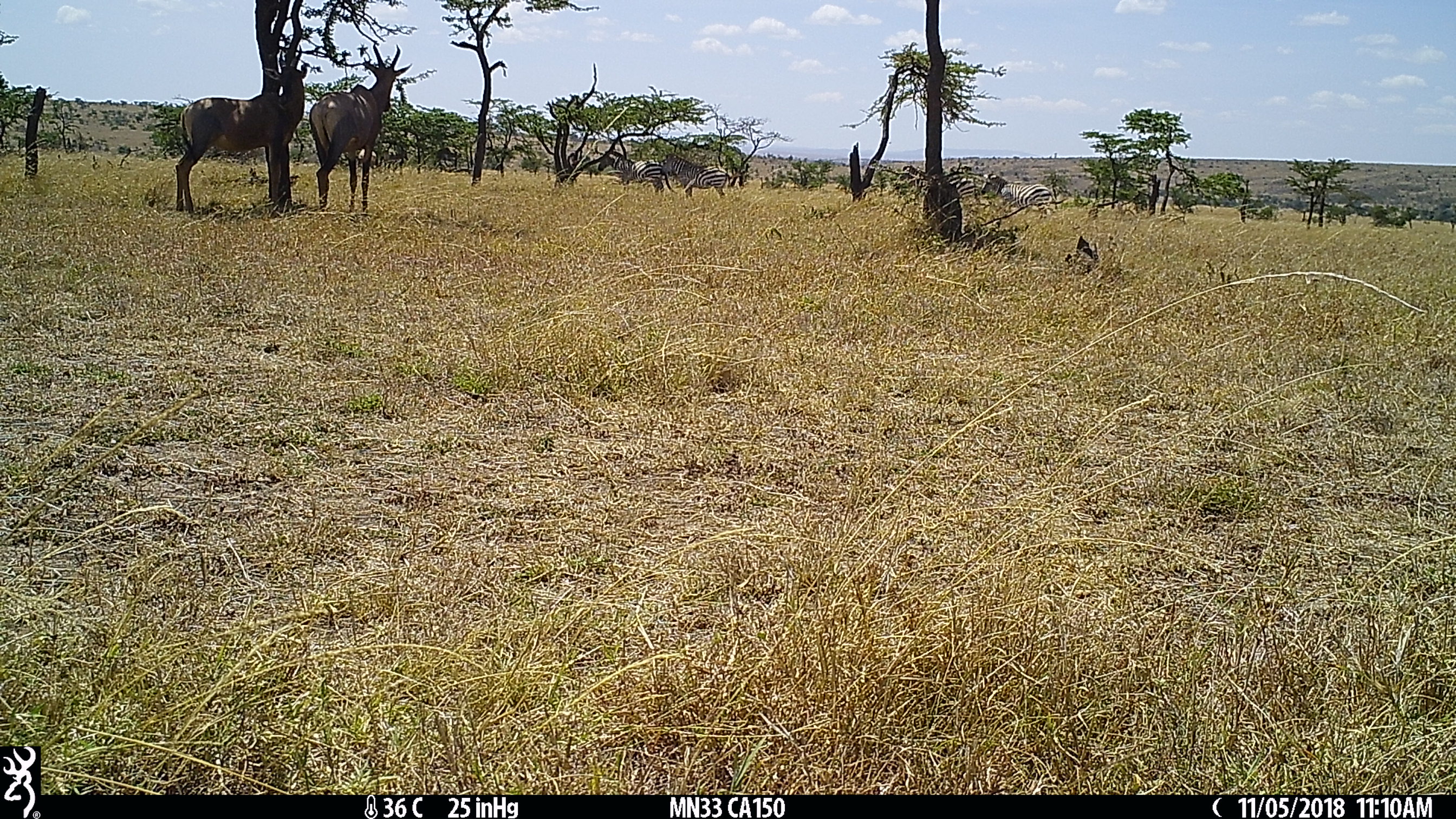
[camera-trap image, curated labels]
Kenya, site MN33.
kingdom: Animalia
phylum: Chordata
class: Mammalia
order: Artiodactyla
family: Bovidae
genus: Damaliscus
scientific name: Damaliscus lunatus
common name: topi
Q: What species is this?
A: Topi (Damaliscus lunatus).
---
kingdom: Animalia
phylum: Chordata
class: Mammalia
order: Perissodactyla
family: Equidae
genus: Equus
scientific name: Equus quagga burchellii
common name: burchell's zebra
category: zebra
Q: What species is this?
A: Zebra (burchell's zebra) (Equus quagga burchellii).